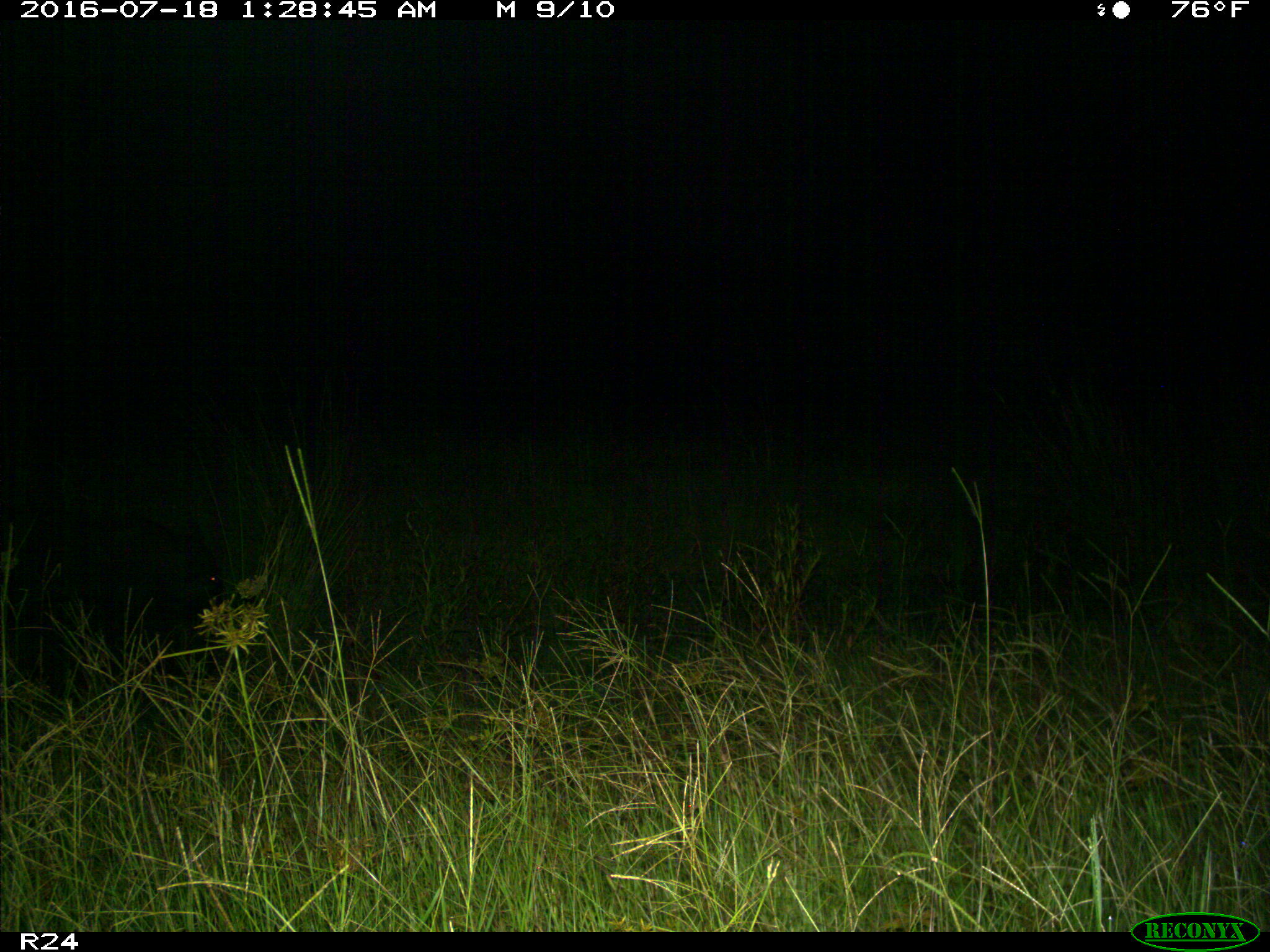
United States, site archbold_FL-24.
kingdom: Animalia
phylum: Chordata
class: Mammalia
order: Artiodactyla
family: Suidae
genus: Sus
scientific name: Sus scrofa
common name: wild boar